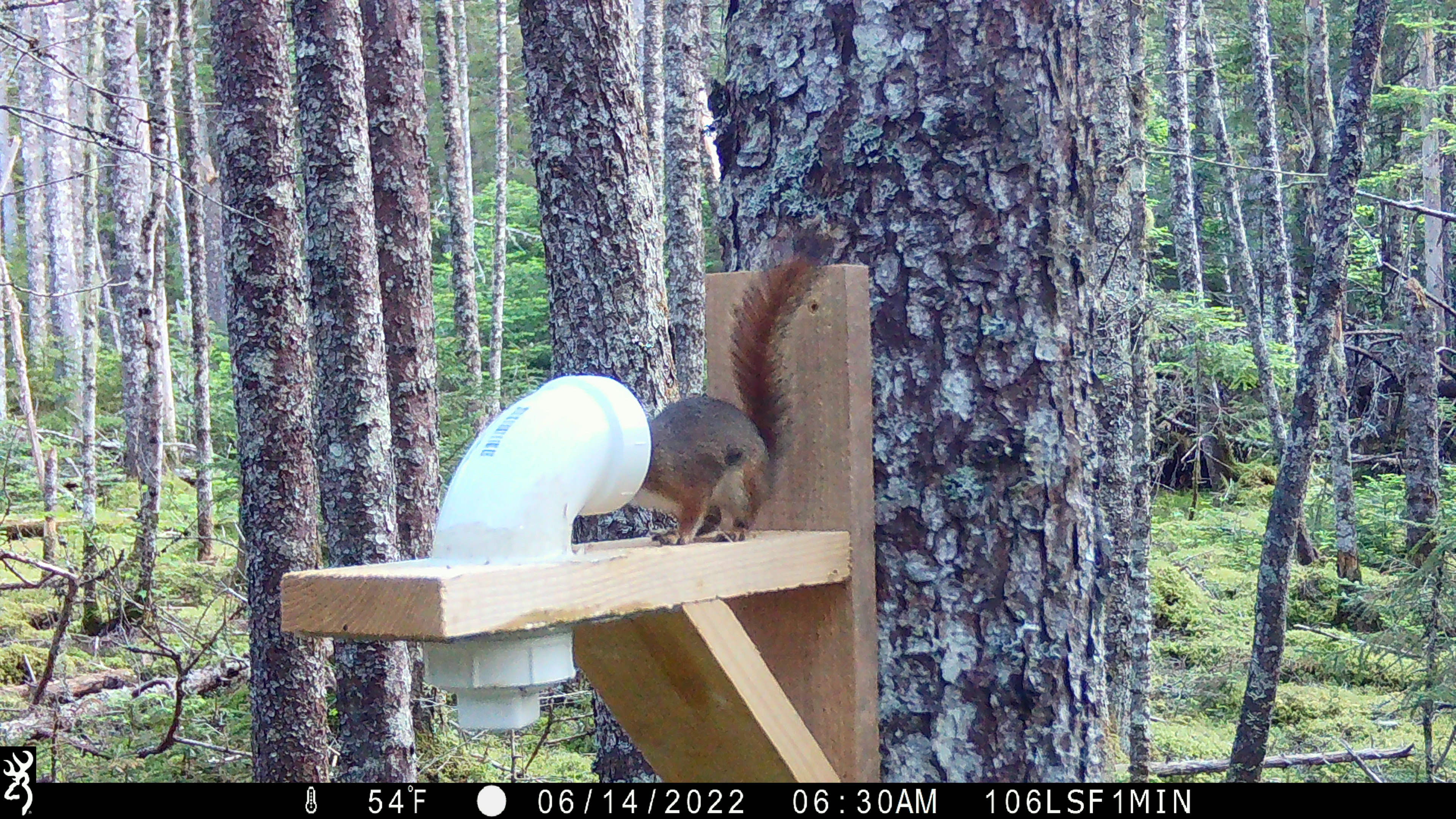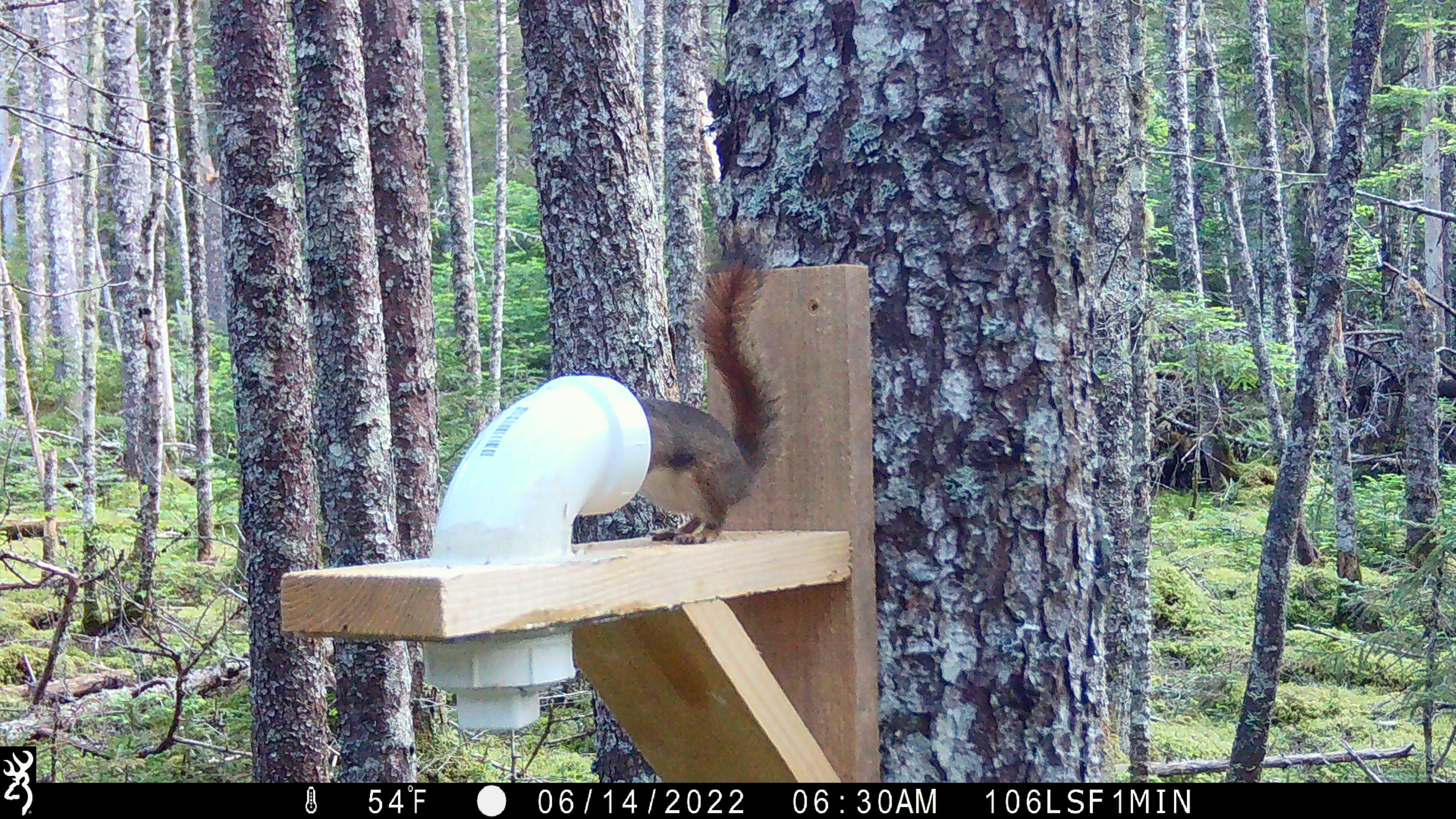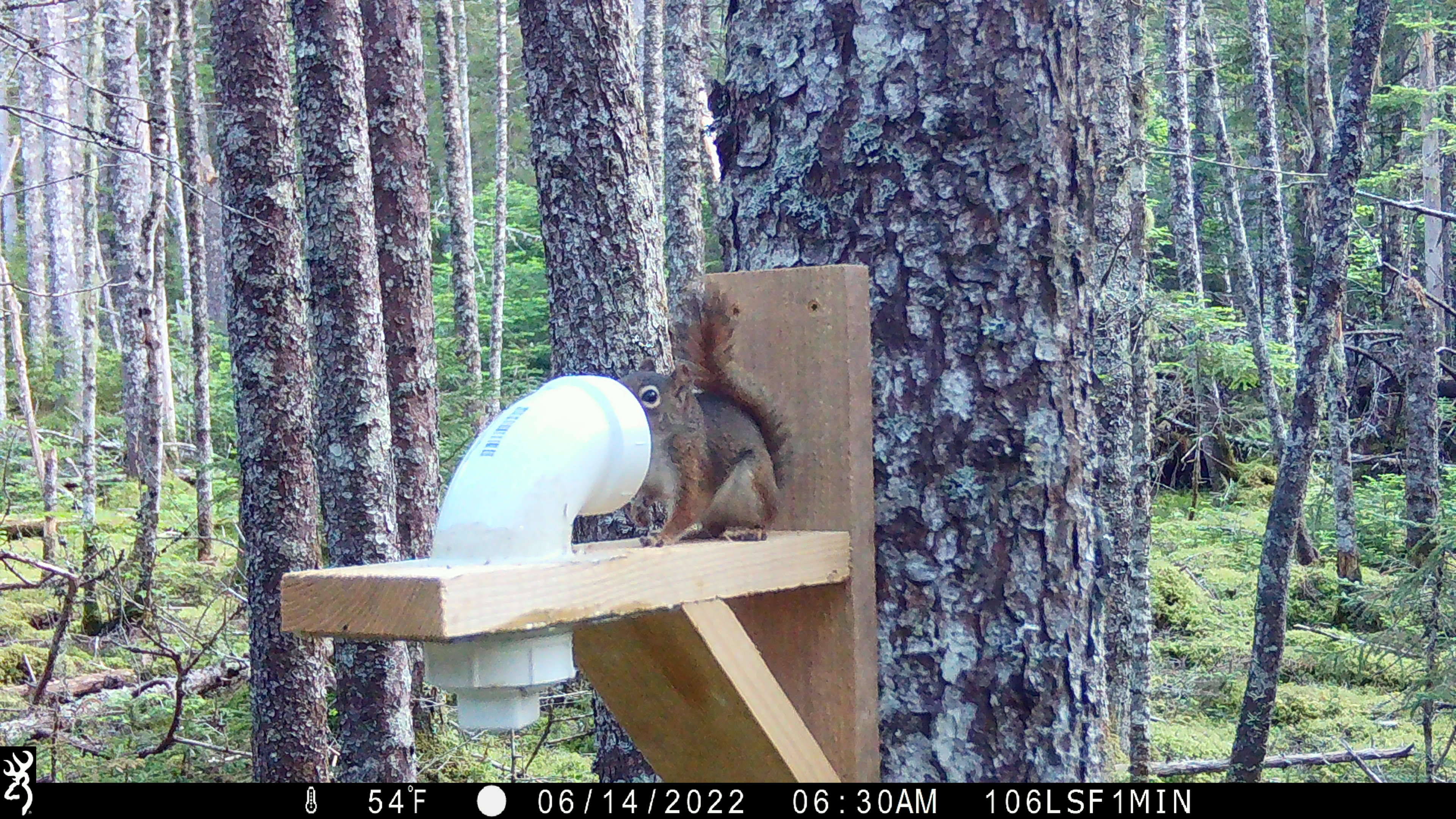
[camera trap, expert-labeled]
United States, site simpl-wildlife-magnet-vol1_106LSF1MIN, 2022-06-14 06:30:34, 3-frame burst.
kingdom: Animalia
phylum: Chordata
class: Mammalia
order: Rodentia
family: Sciuridae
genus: Tamiasciurus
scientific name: Tamiasciurus hudsonicus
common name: red squirrel